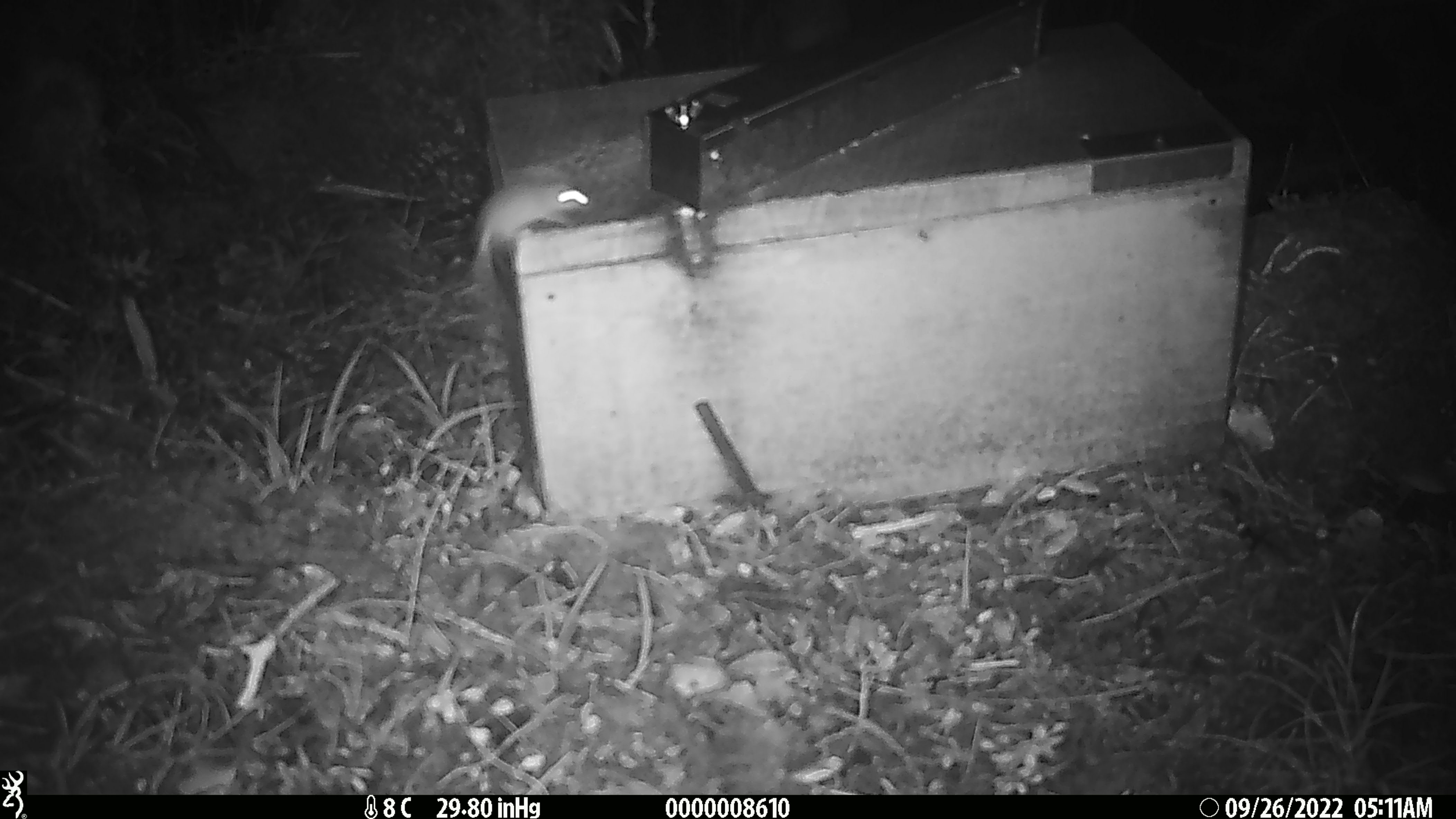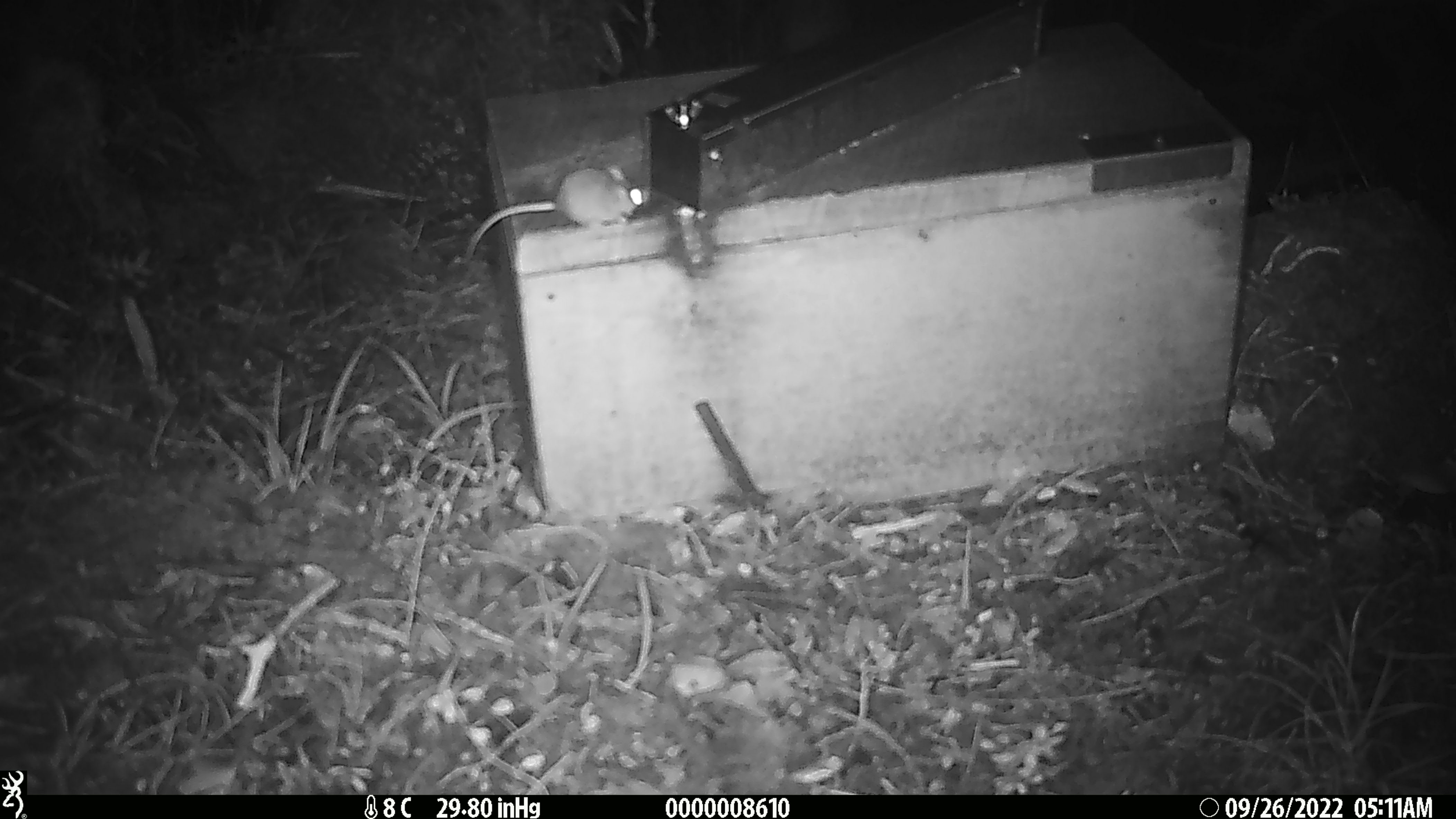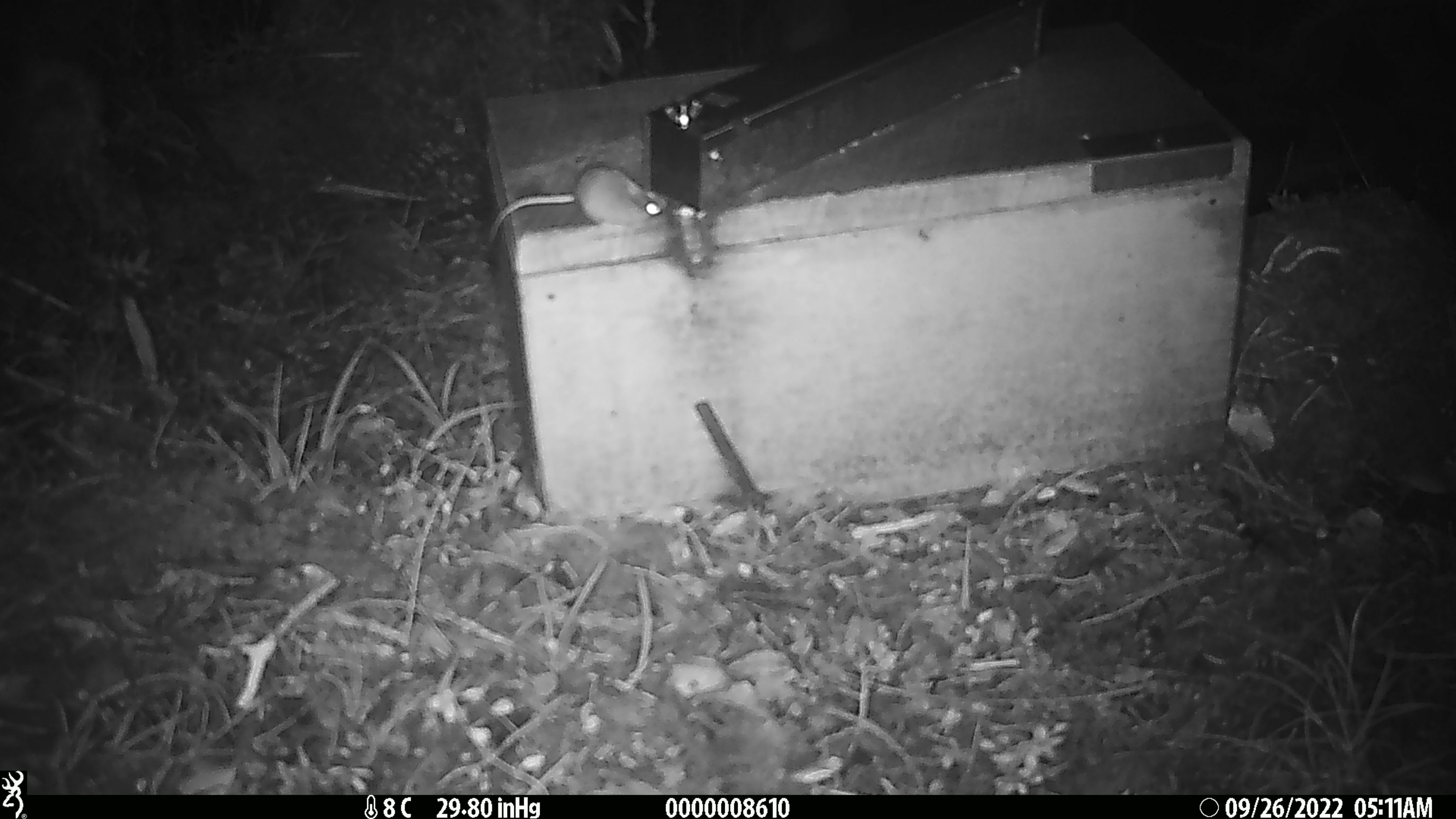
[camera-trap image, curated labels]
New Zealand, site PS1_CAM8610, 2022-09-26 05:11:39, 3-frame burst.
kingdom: Animalia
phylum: Chordata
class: Mammalia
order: Rodentia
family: Muridae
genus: Mus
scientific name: Mus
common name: mouse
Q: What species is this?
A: Mouse (Mus).